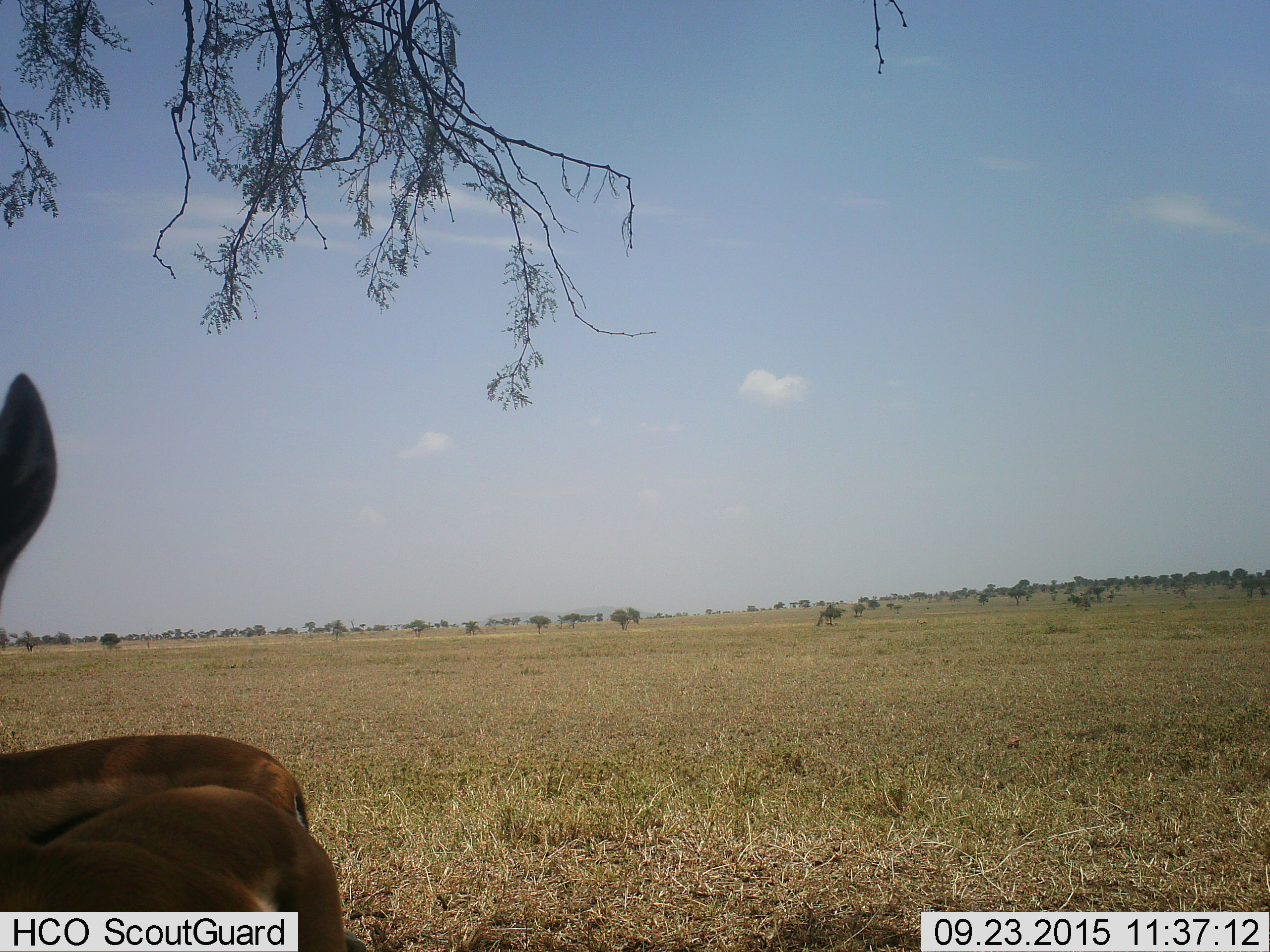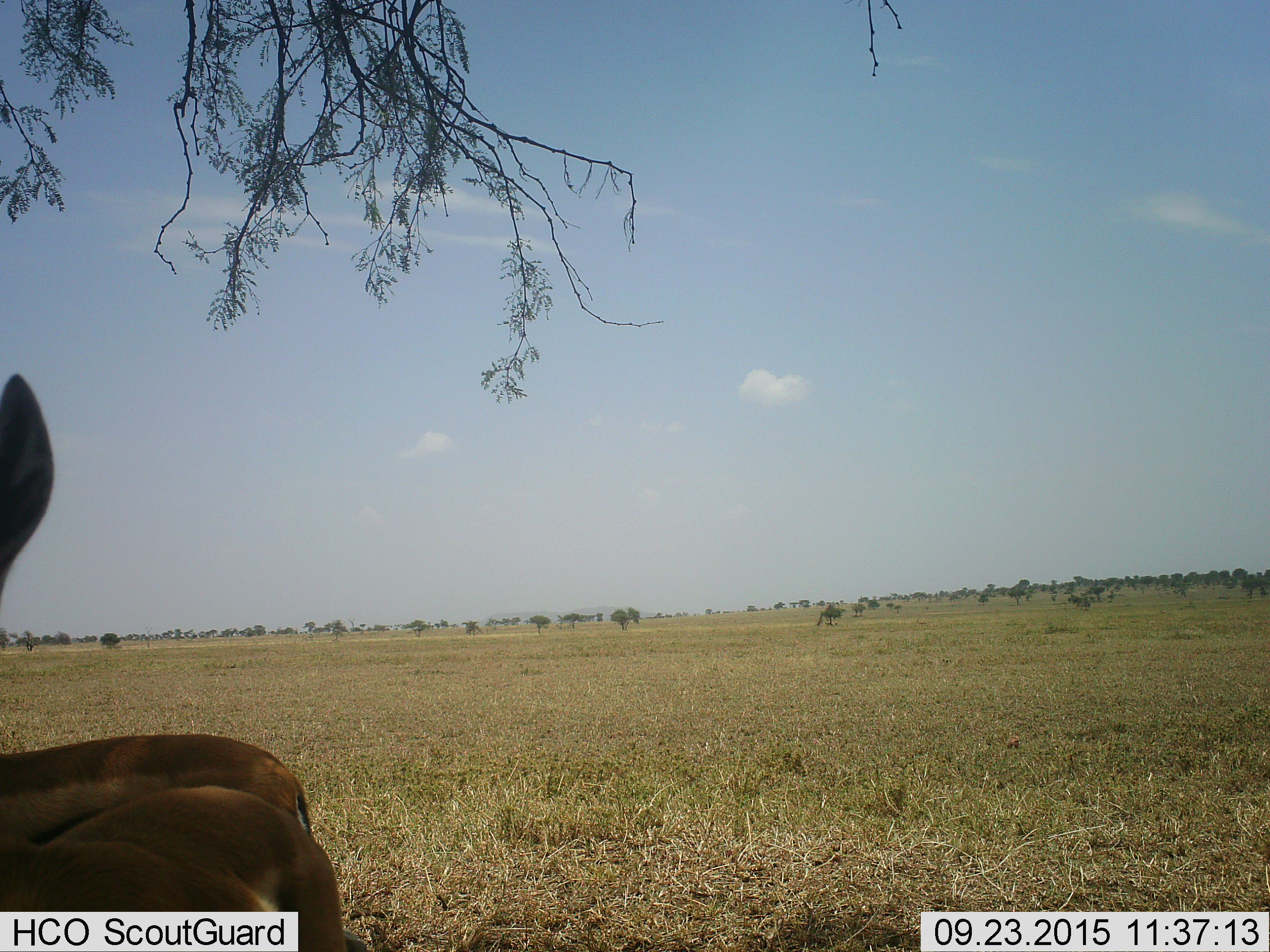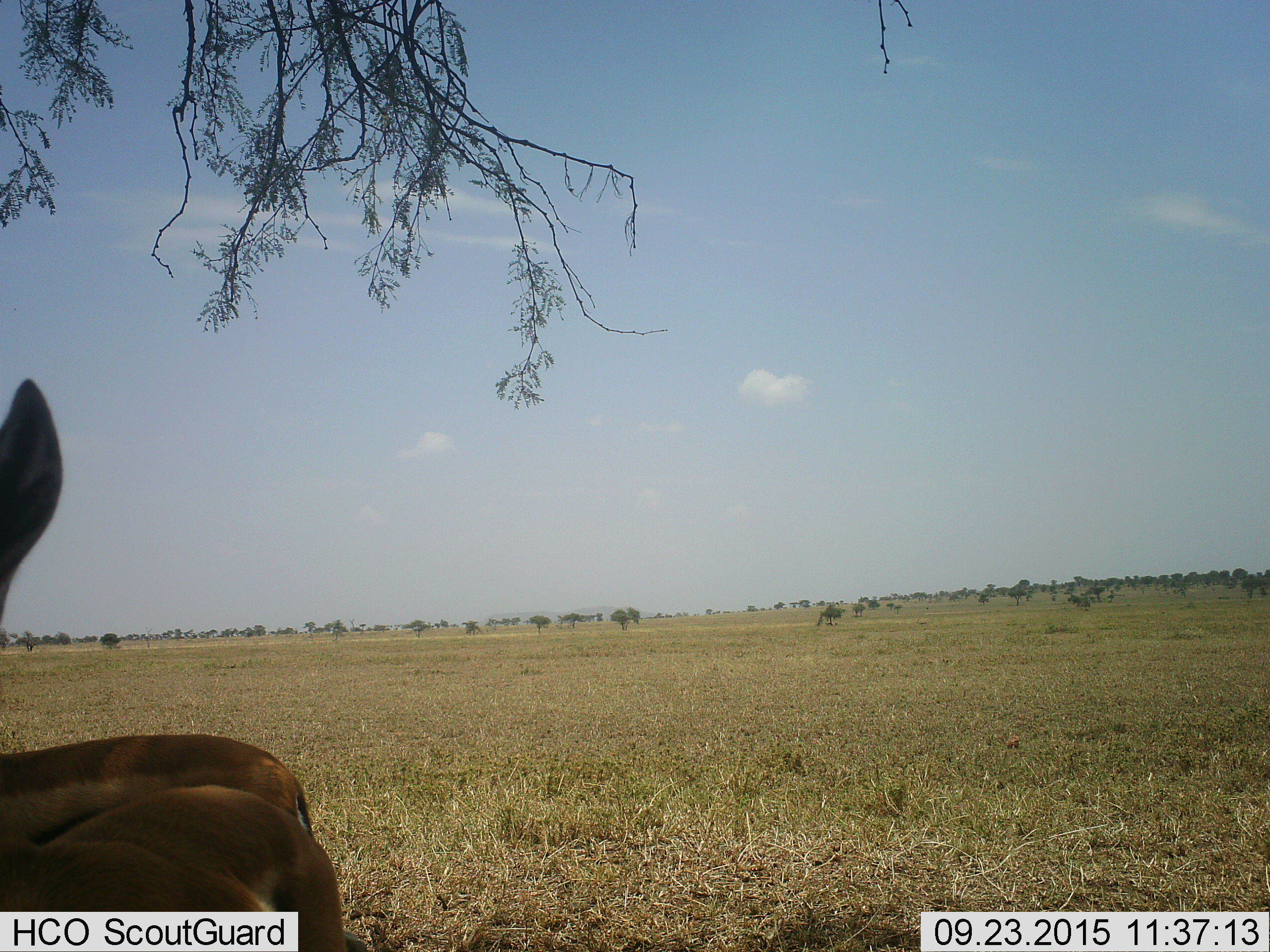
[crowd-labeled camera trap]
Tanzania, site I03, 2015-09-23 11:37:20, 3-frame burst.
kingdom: Animalia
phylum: Chordata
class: Mammalia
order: Artiodactyla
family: Bovidae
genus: Eudorcas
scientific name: Eudorcas thomsonii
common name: thomson's gazelle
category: gazellethomsons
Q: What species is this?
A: Gazellethomsons (thomson's gazelle) (Eudorcas thomsonii).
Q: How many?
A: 2.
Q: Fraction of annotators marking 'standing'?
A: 100%.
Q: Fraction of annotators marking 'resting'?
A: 0%.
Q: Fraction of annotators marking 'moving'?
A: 0%.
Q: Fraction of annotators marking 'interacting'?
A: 0%.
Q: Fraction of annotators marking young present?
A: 0%.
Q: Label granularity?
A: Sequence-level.